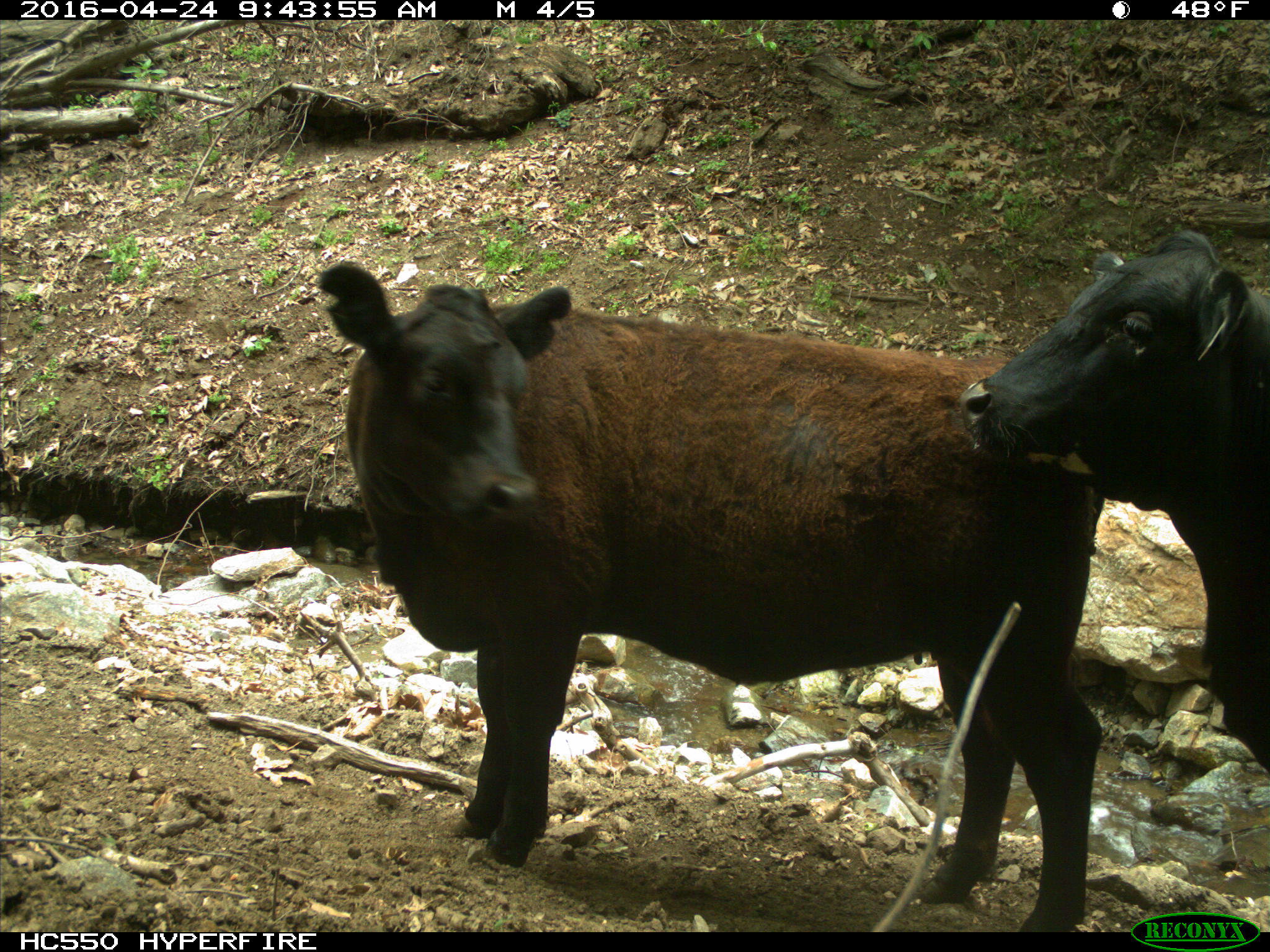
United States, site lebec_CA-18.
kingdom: Animalia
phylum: Chordata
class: Mammalia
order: Artiodactyla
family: Bovidae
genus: Bos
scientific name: Bos taurus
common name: domestic cow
Bos taurus (domestic cow).